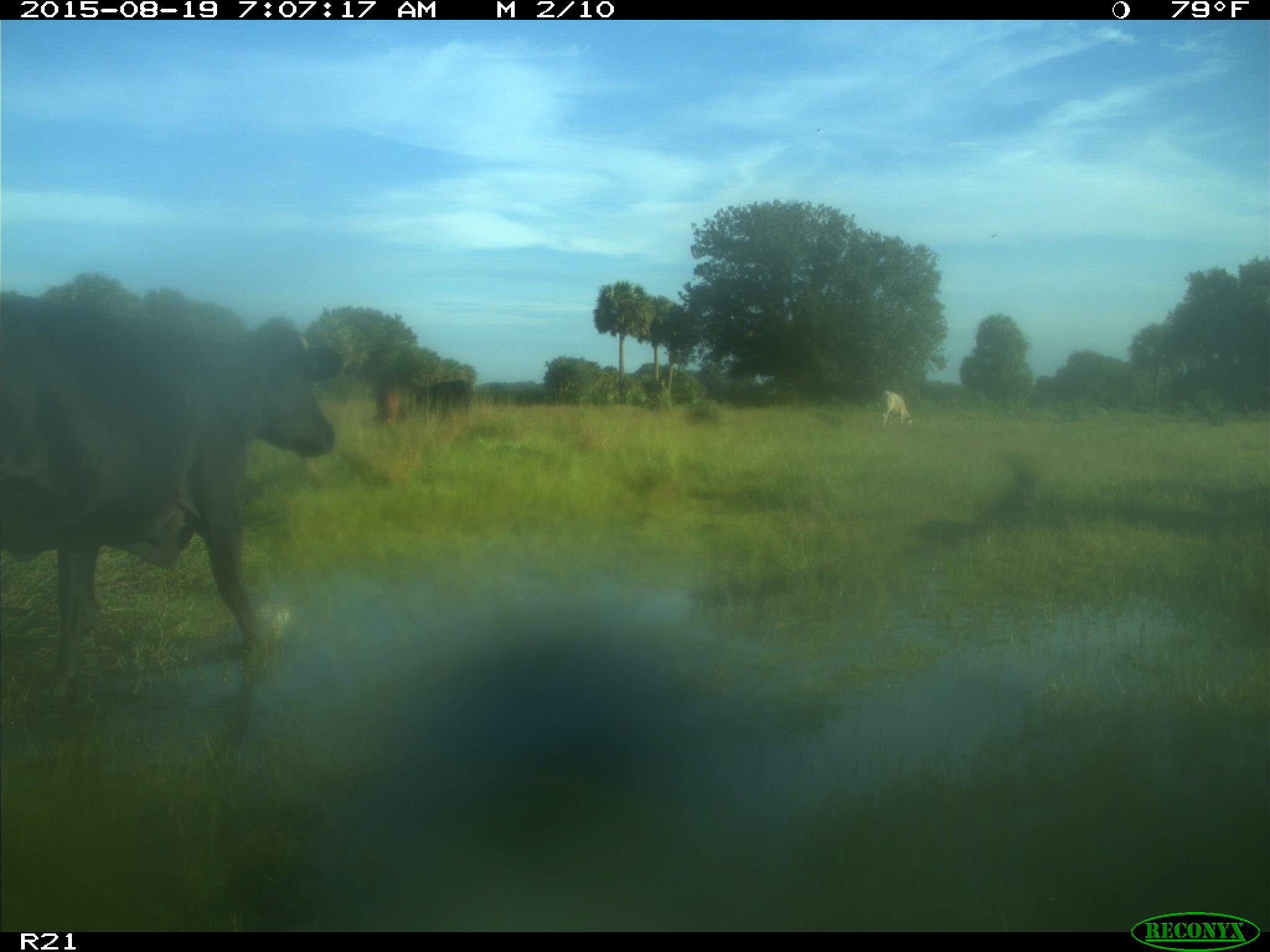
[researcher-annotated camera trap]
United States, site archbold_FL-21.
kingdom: Animalia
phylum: Chordata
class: Mammalia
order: Artiodactyla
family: Bovidae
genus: Bos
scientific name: Bos taurus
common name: domestic cow